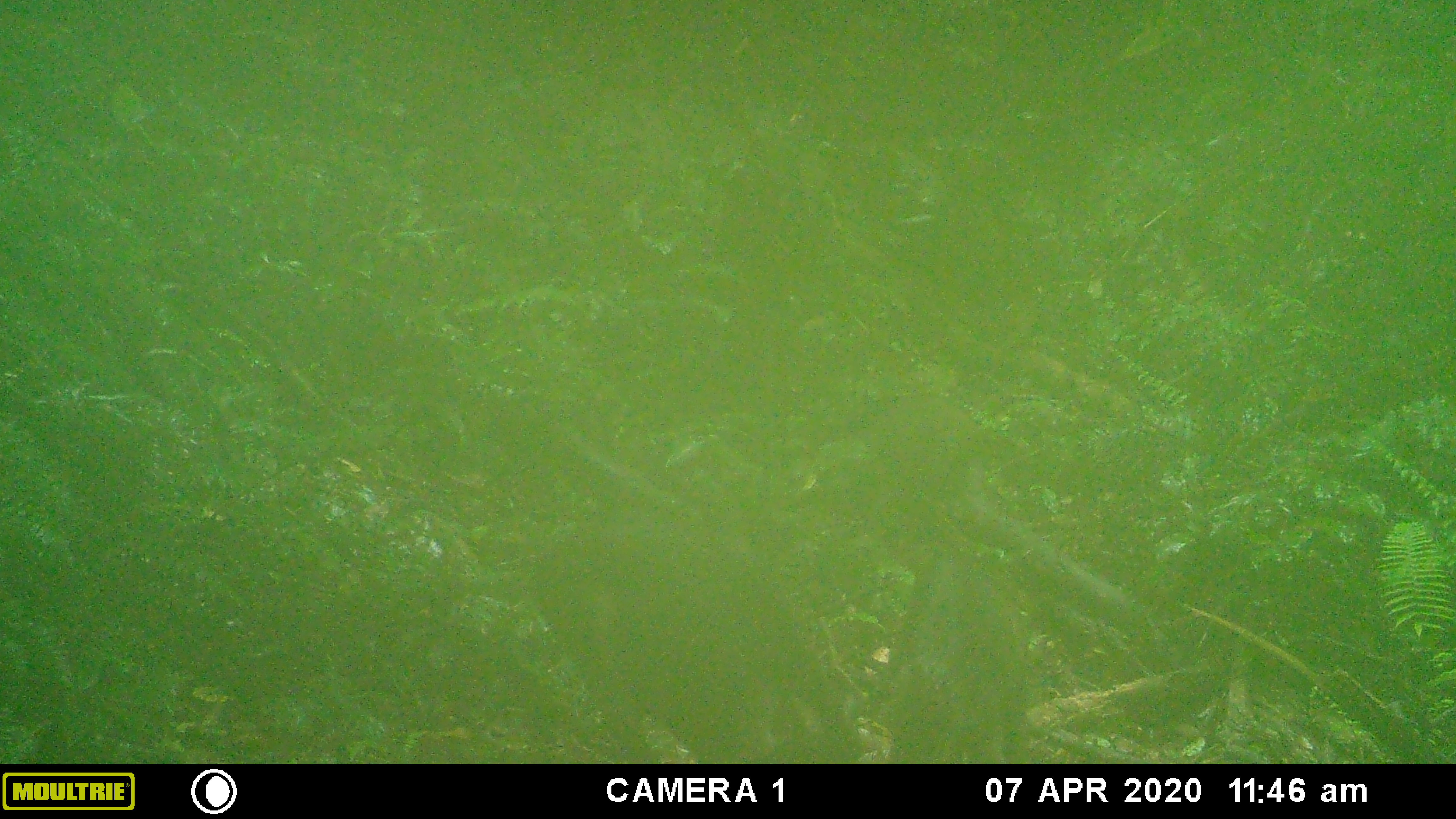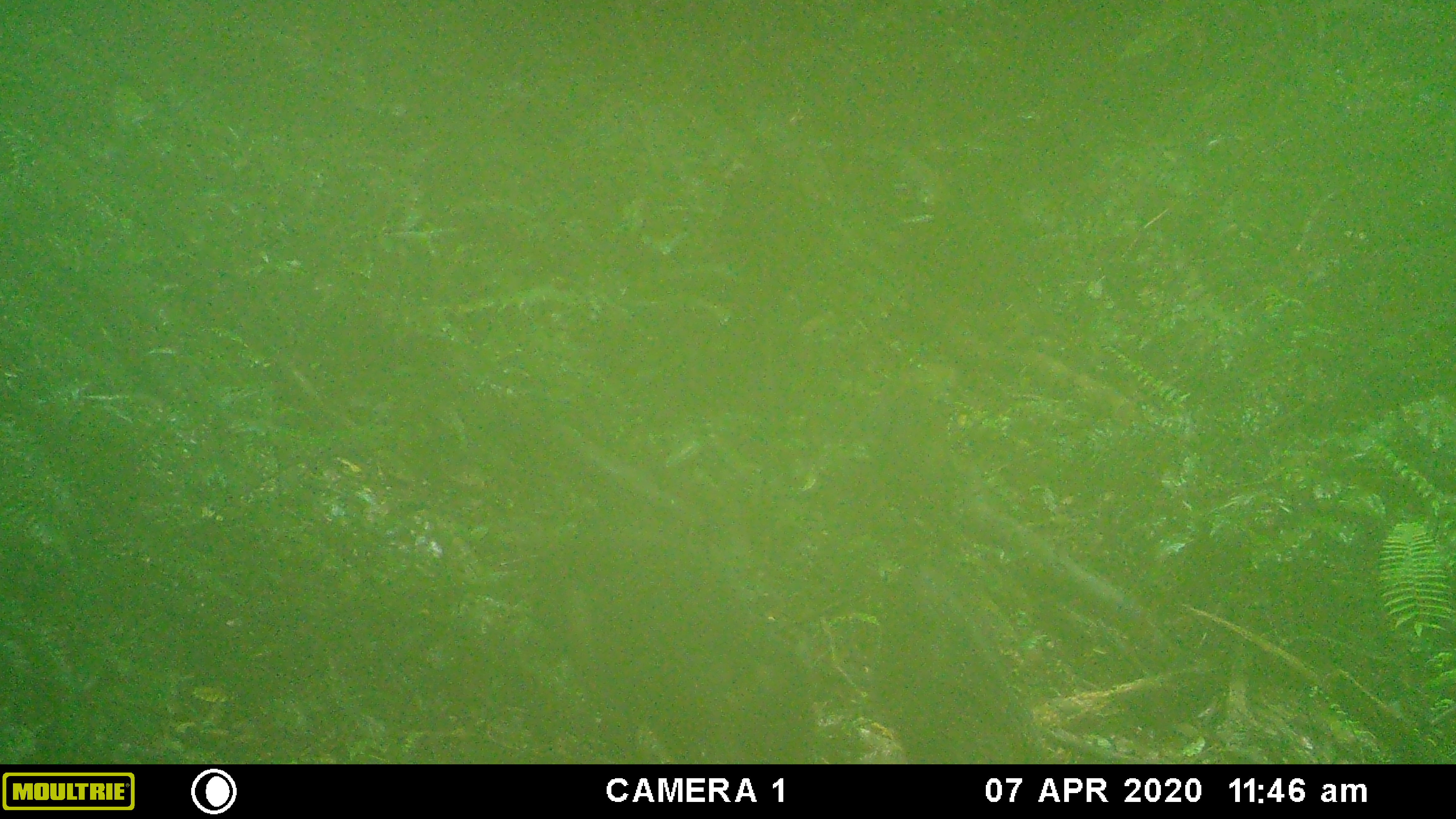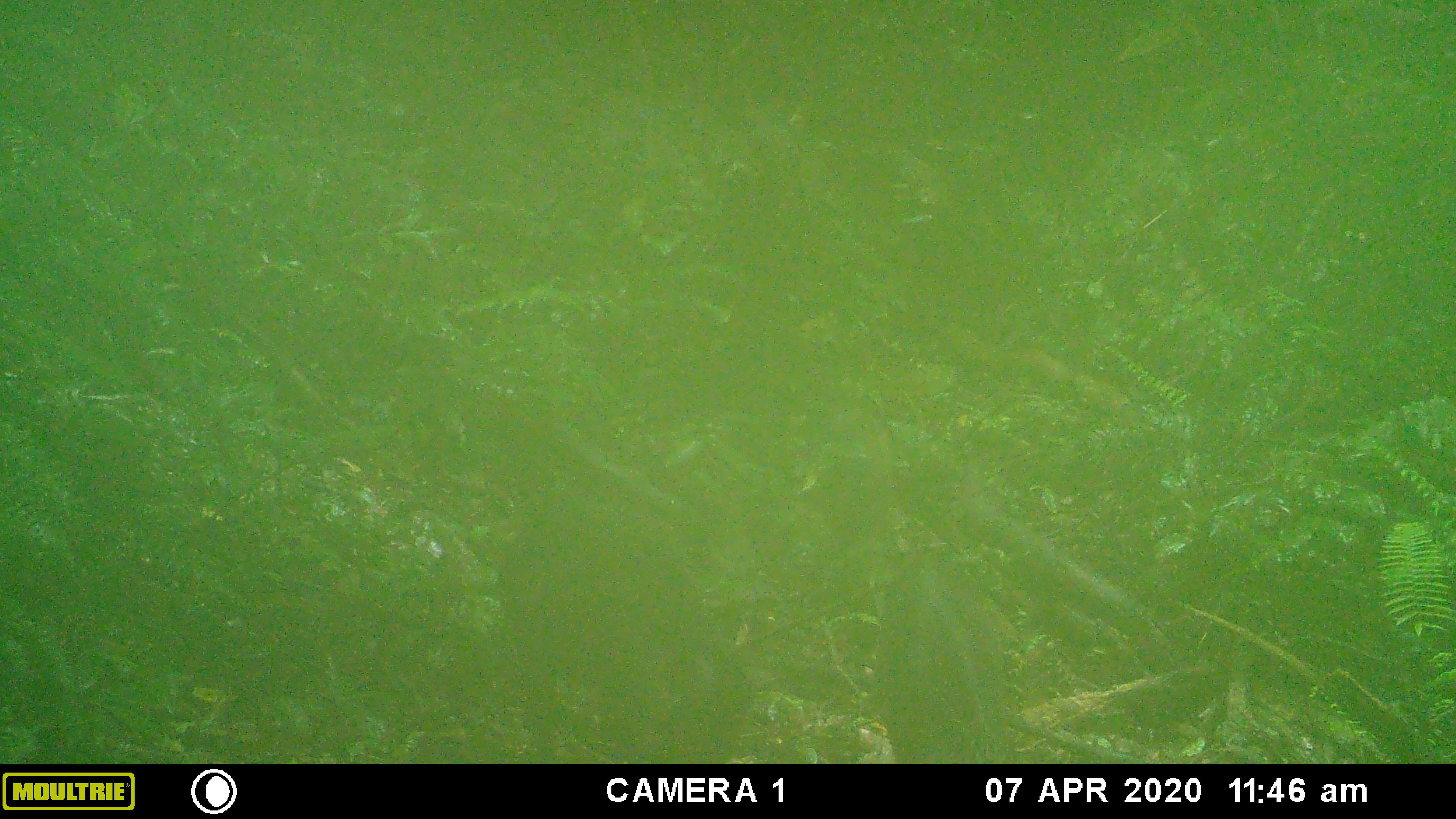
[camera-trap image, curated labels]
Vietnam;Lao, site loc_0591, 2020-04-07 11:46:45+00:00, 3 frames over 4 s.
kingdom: Animalia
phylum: Chordata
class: Mammalia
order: Artiodactyla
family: Suidae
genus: Sus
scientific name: Sus scrofa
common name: eurasian wild pig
Eurasian wild pig (Sus scrofa). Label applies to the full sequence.